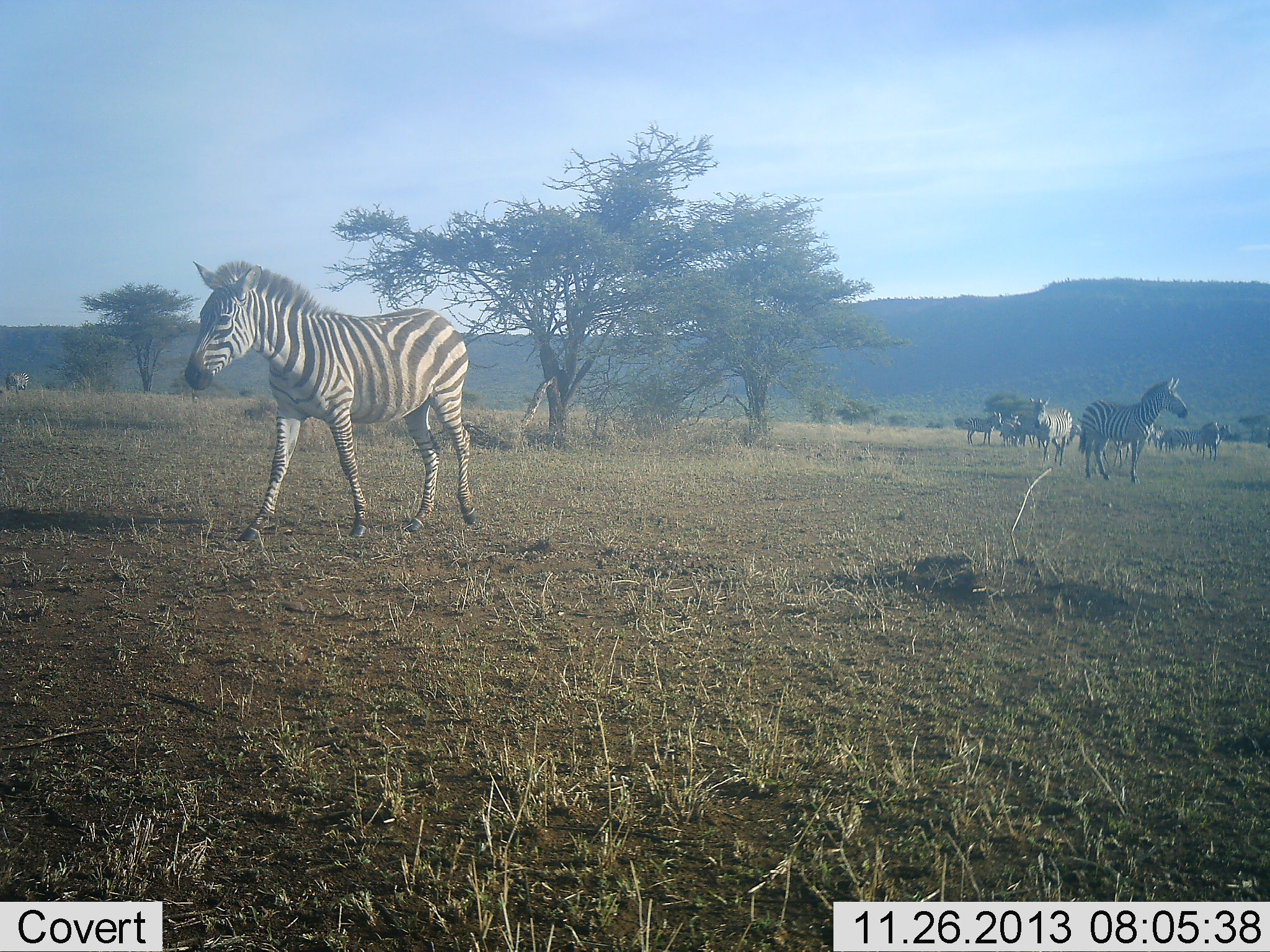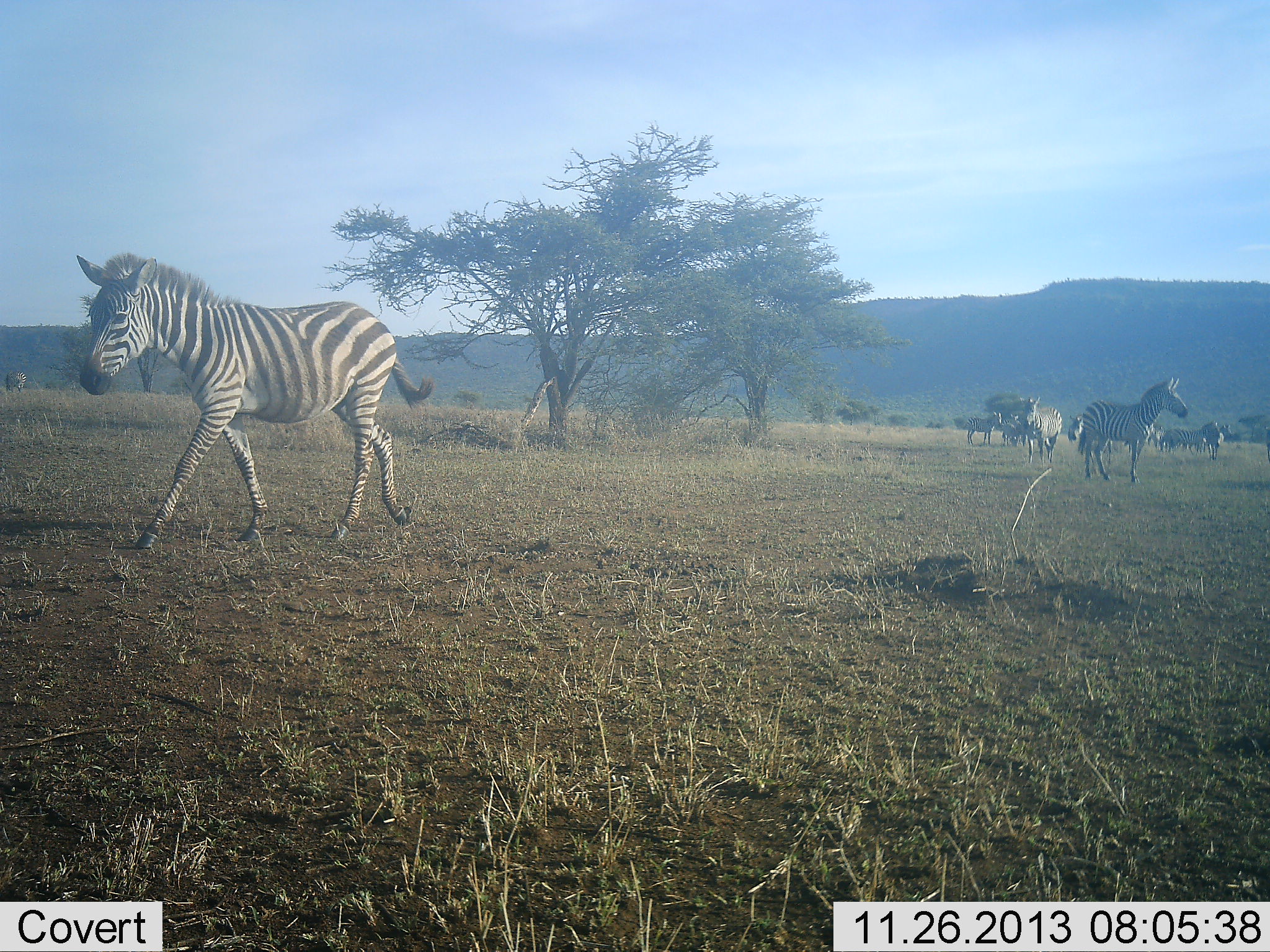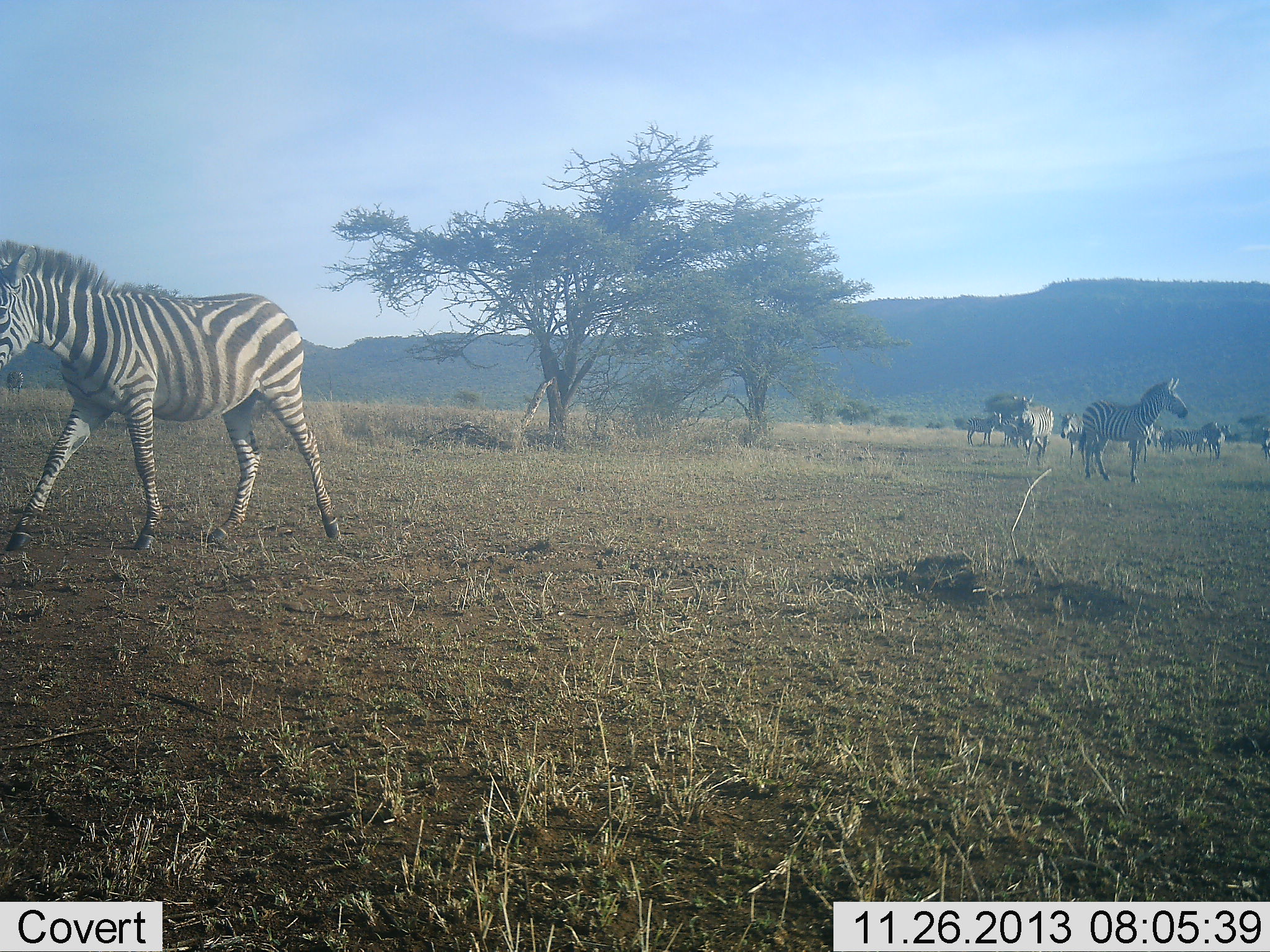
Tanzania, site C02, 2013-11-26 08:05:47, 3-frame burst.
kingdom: Animalia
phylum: Chordata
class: Mammalia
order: Perissodactyla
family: Equidae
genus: Equus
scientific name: Equus quagga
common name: plains zebra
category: zebra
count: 10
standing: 80%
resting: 0%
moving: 90%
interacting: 0%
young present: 10%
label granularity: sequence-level